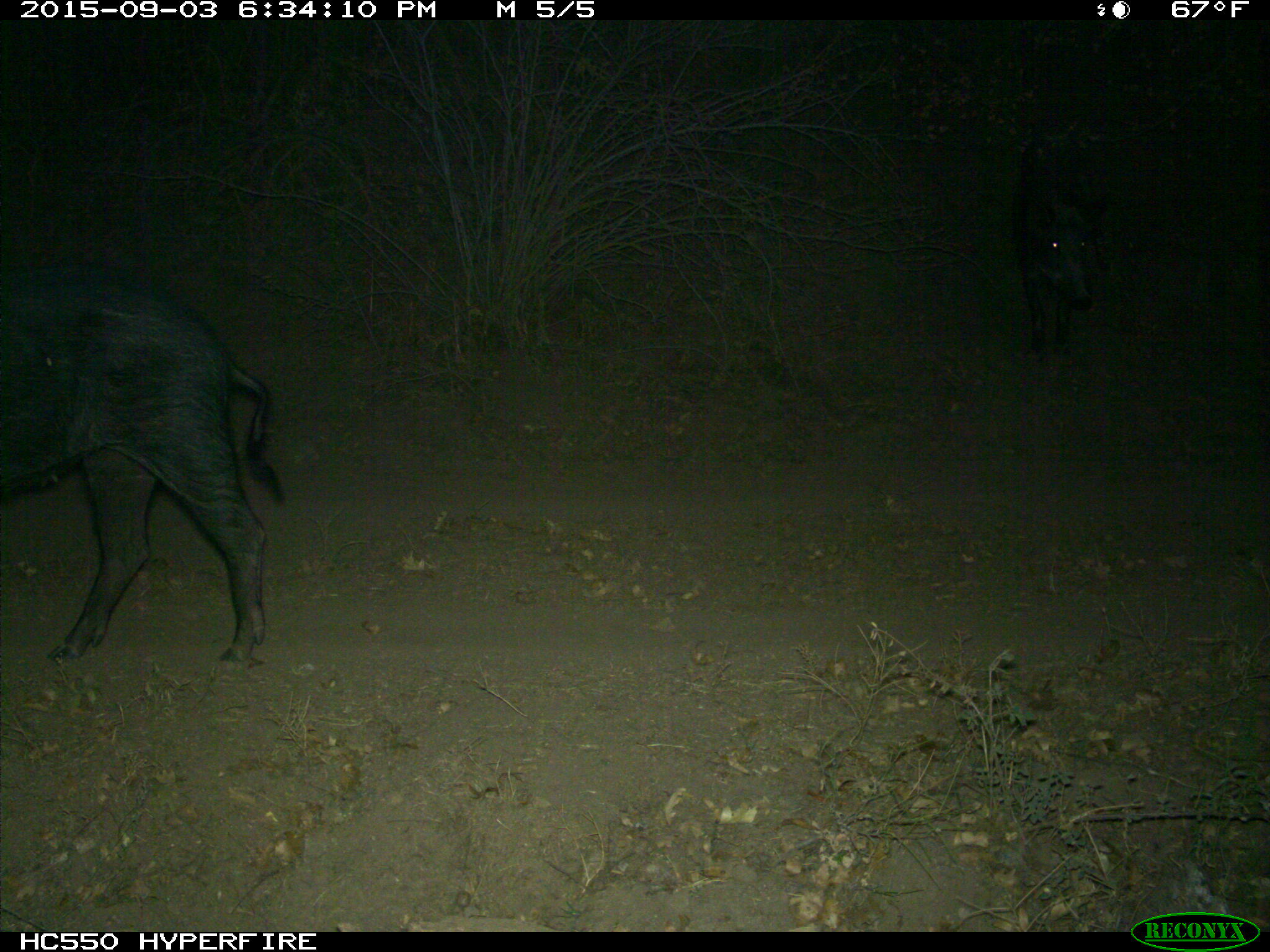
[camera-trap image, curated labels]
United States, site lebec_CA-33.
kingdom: Animalia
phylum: Chordata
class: Mammalia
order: Artiodactyla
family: Suidae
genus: Sus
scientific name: Sus scrofa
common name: wild boar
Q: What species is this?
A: Sus scrofa (wild boar).